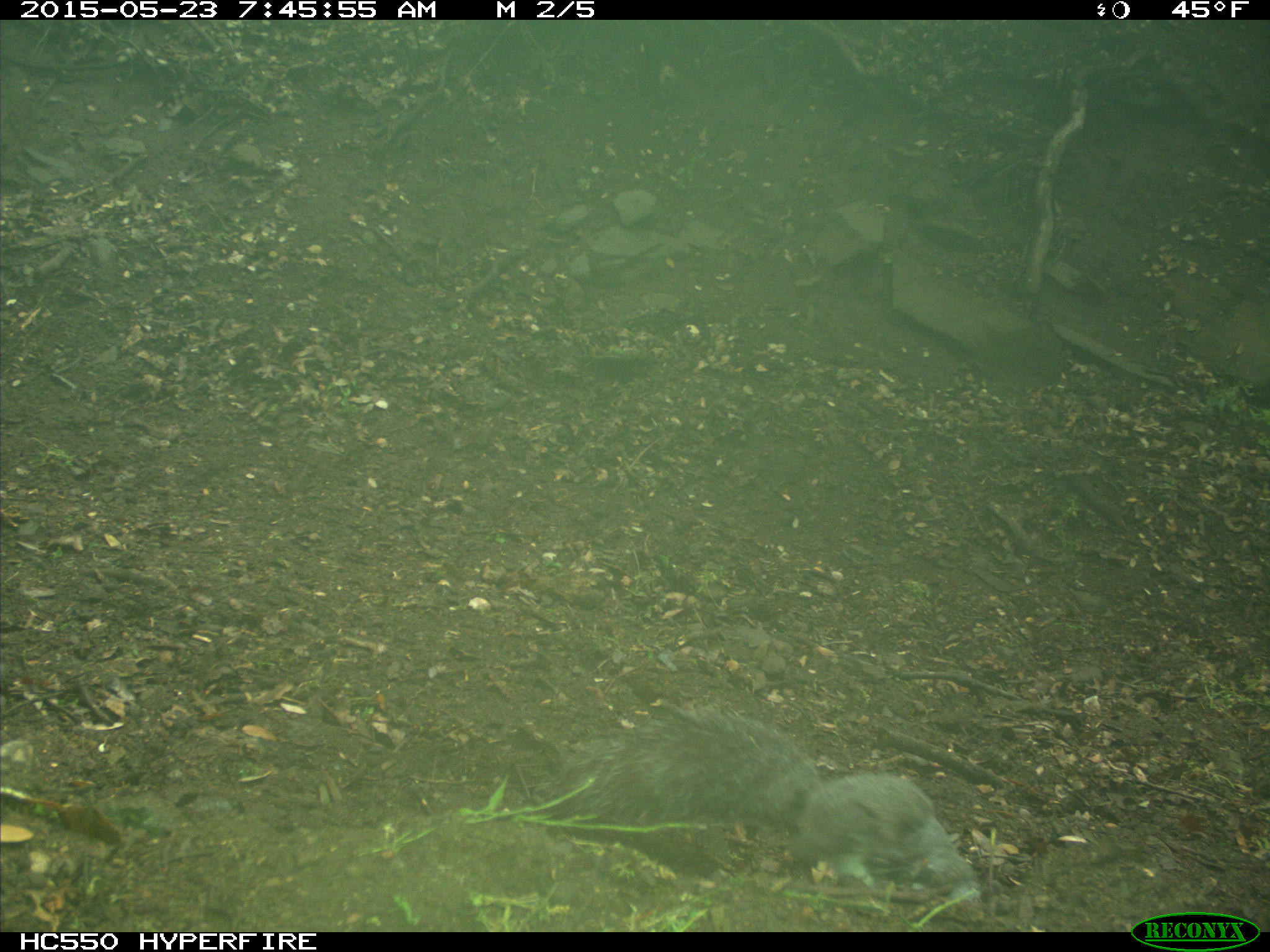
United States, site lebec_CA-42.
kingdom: Animalia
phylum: Chordata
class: Mammalia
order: Rodentia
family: Sciuridae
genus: Sciurus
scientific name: Sciurus carolinensis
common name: eastern gray squirrel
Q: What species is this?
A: Sciurus carolinensis (eastern gray squirrel).